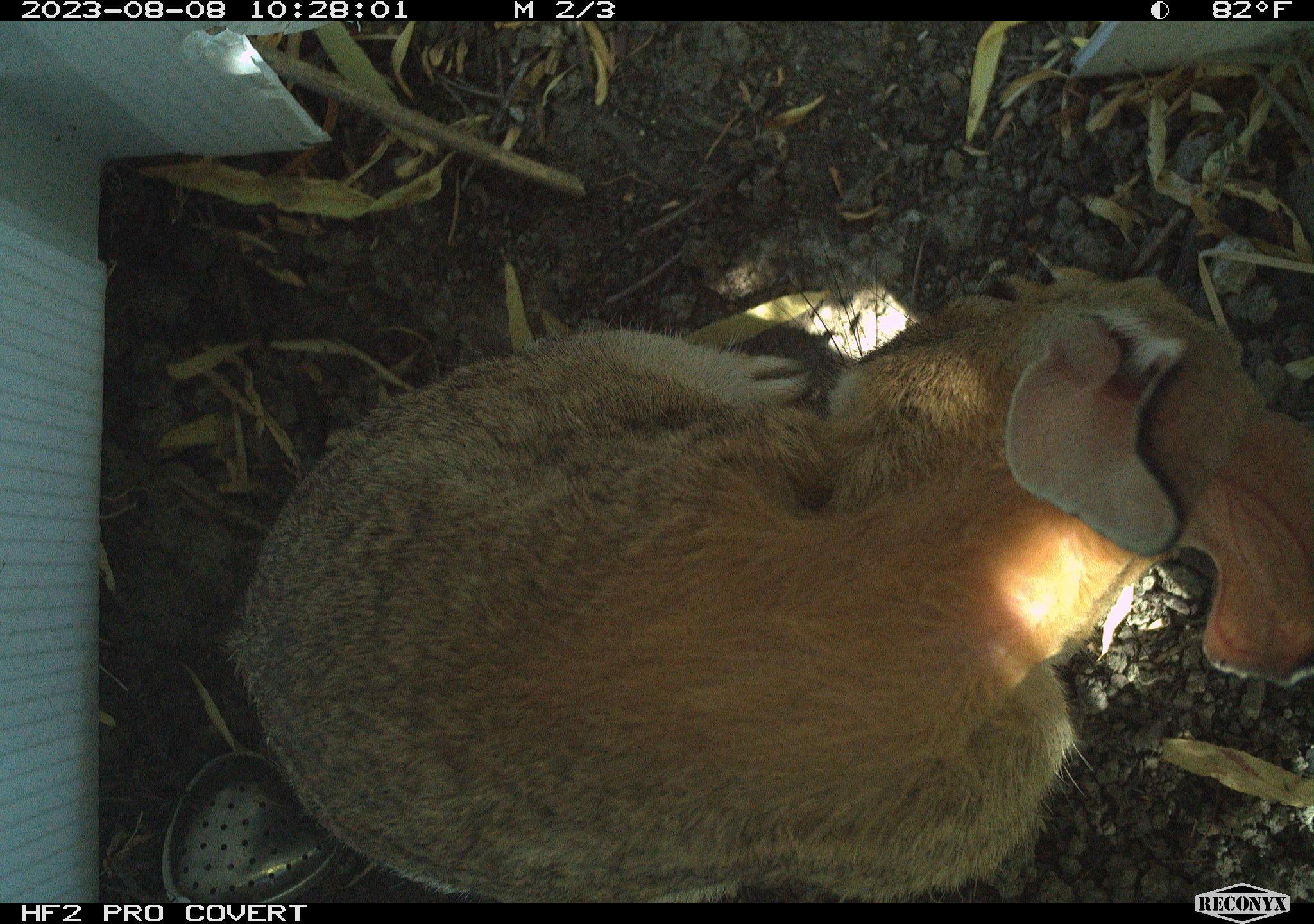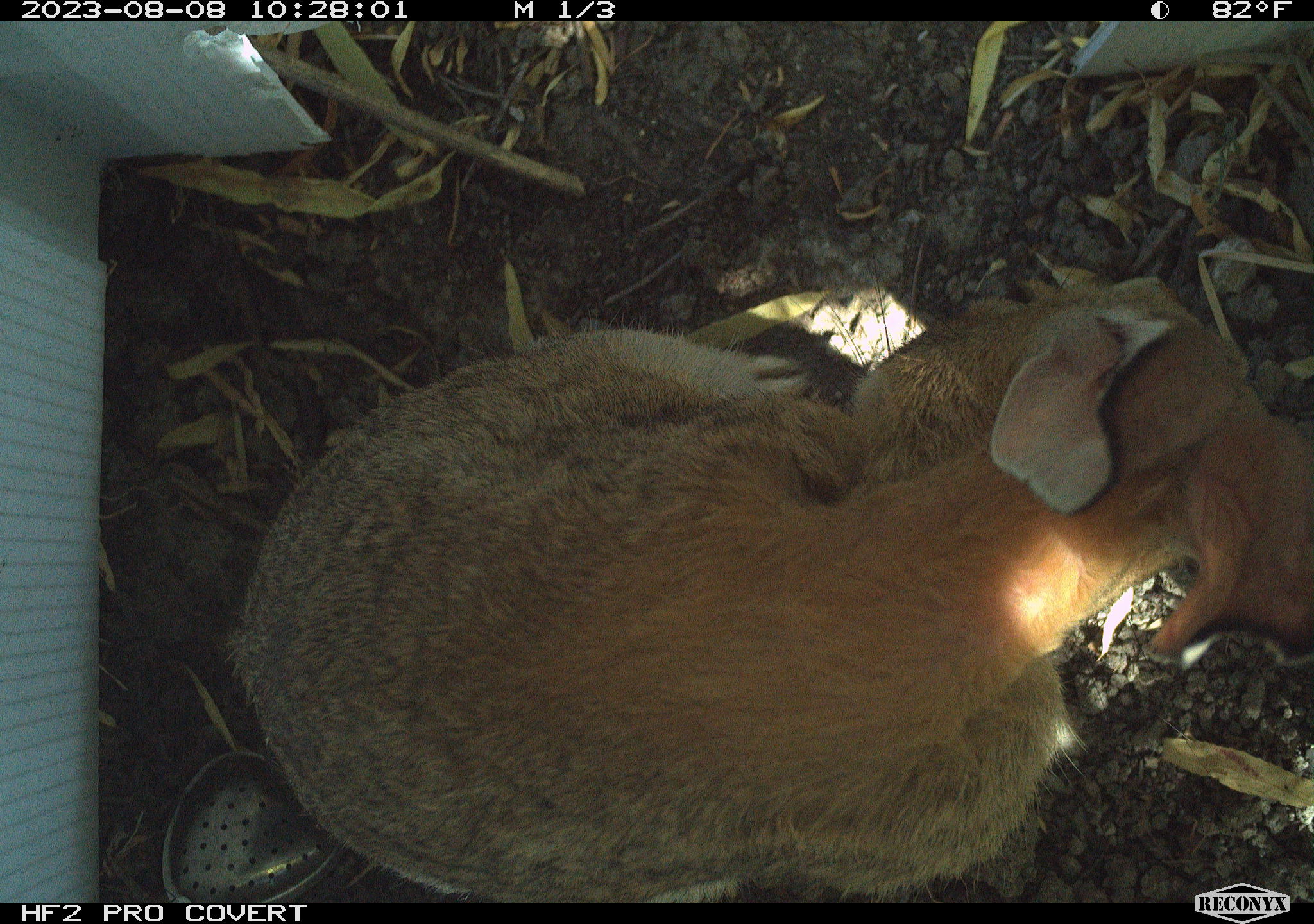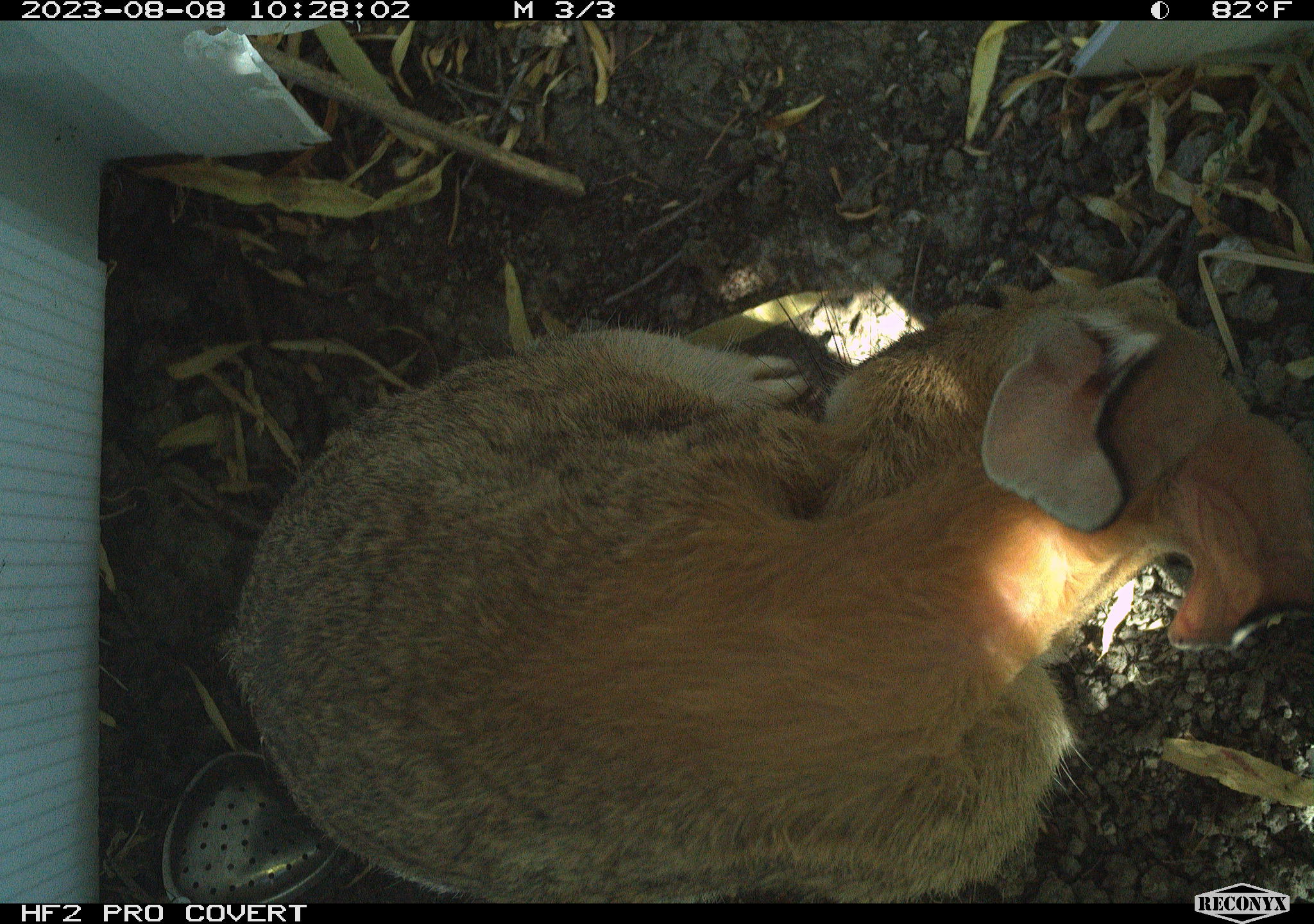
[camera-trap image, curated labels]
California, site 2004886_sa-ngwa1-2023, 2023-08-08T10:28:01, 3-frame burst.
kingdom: Animalia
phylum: Chordata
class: Mammalia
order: Lagomorpha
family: Leporidae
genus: Sylvilagus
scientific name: Sylvilagus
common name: cottontail rabbits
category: sylvilagus species